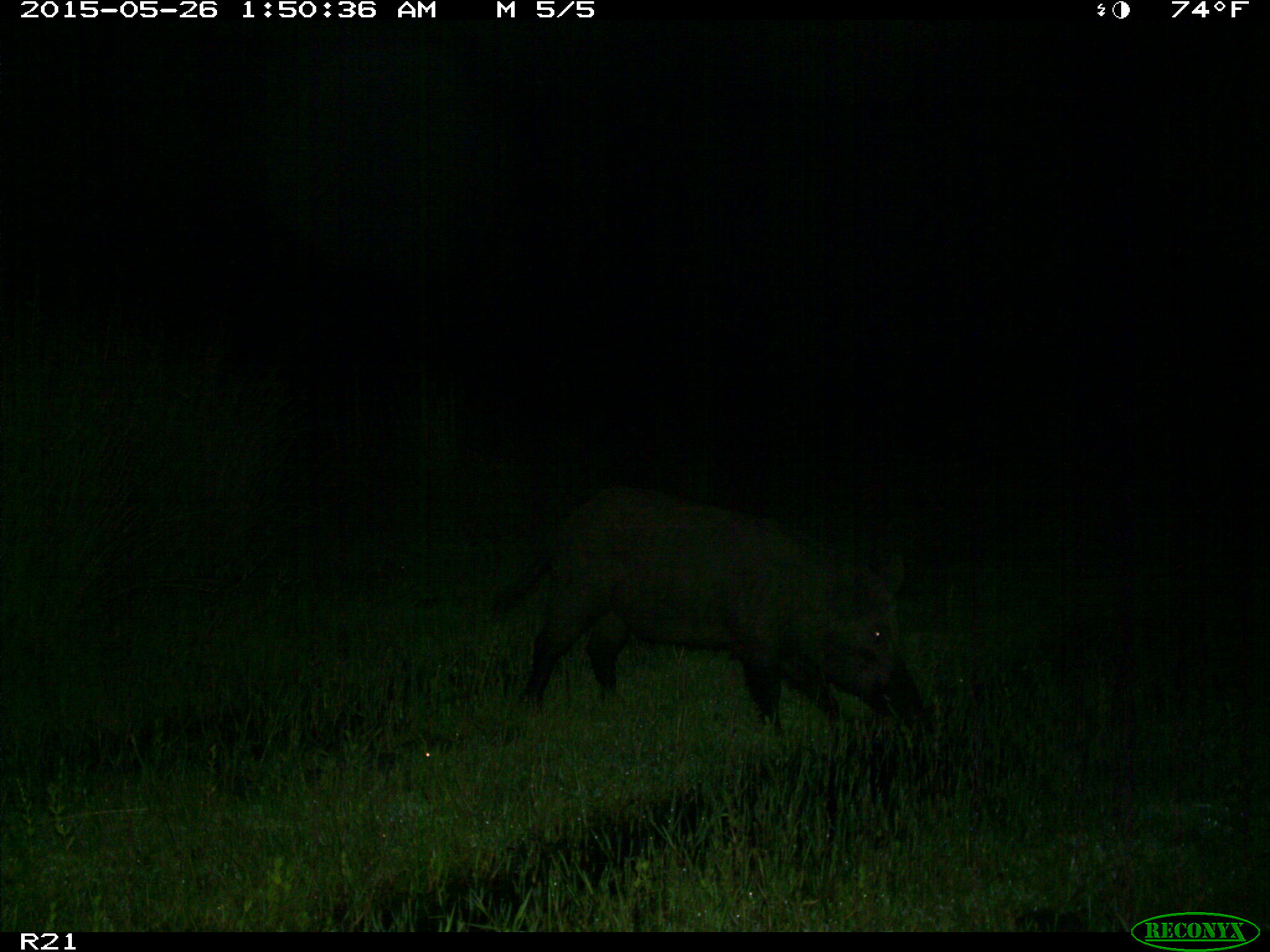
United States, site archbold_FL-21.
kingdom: Animalia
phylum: Chordata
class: Mammalia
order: Artiodactyla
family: Suidae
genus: Sus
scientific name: Sus scrofa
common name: wild boar